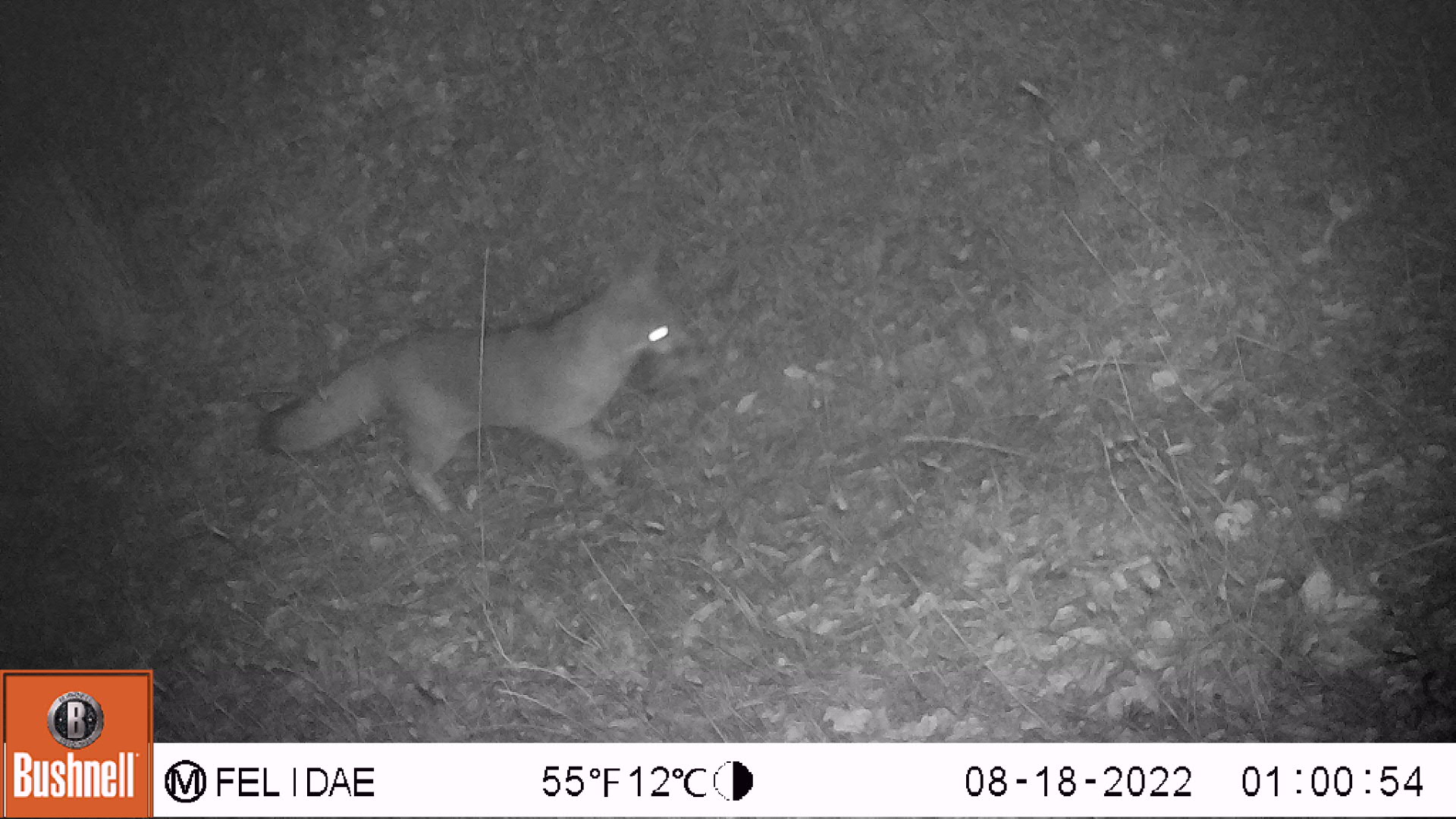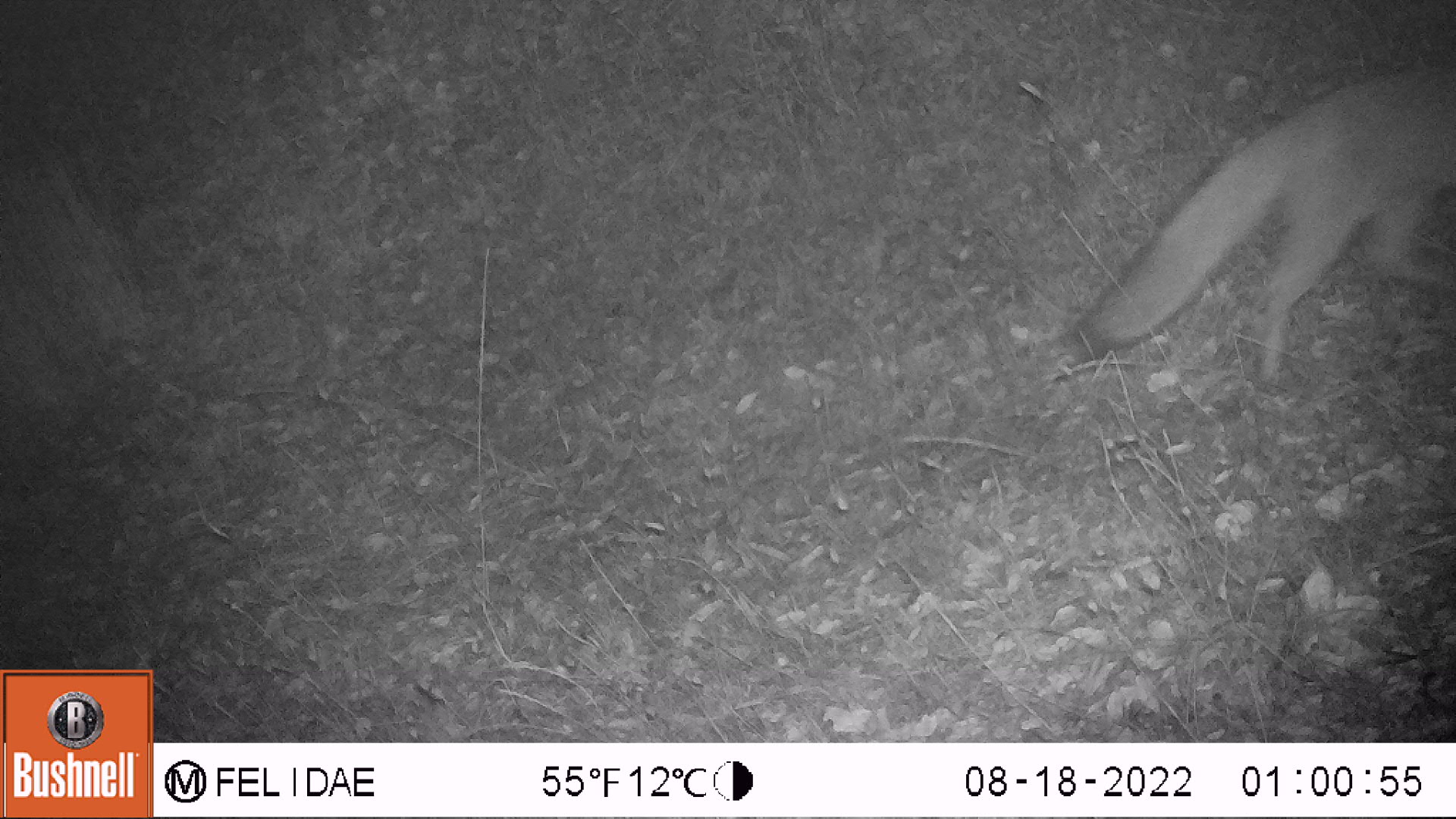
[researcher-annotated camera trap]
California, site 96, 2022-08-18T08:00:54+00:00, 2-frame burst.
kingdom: Animalia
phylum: Chordata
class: Mammalia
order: Carnivora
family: Canidae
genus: Urocyon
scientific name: Urocyon cinereoargenteus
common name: gray fox